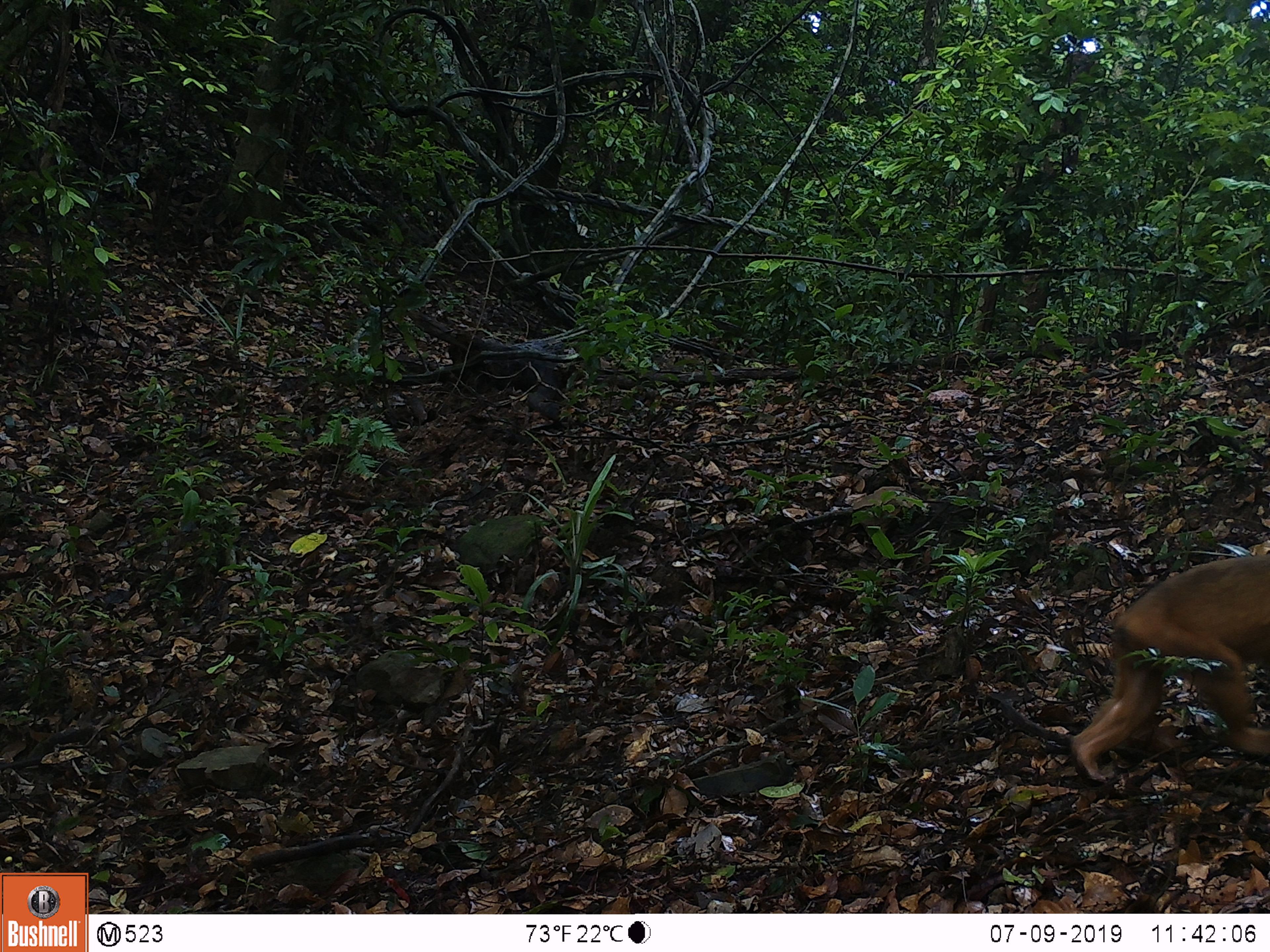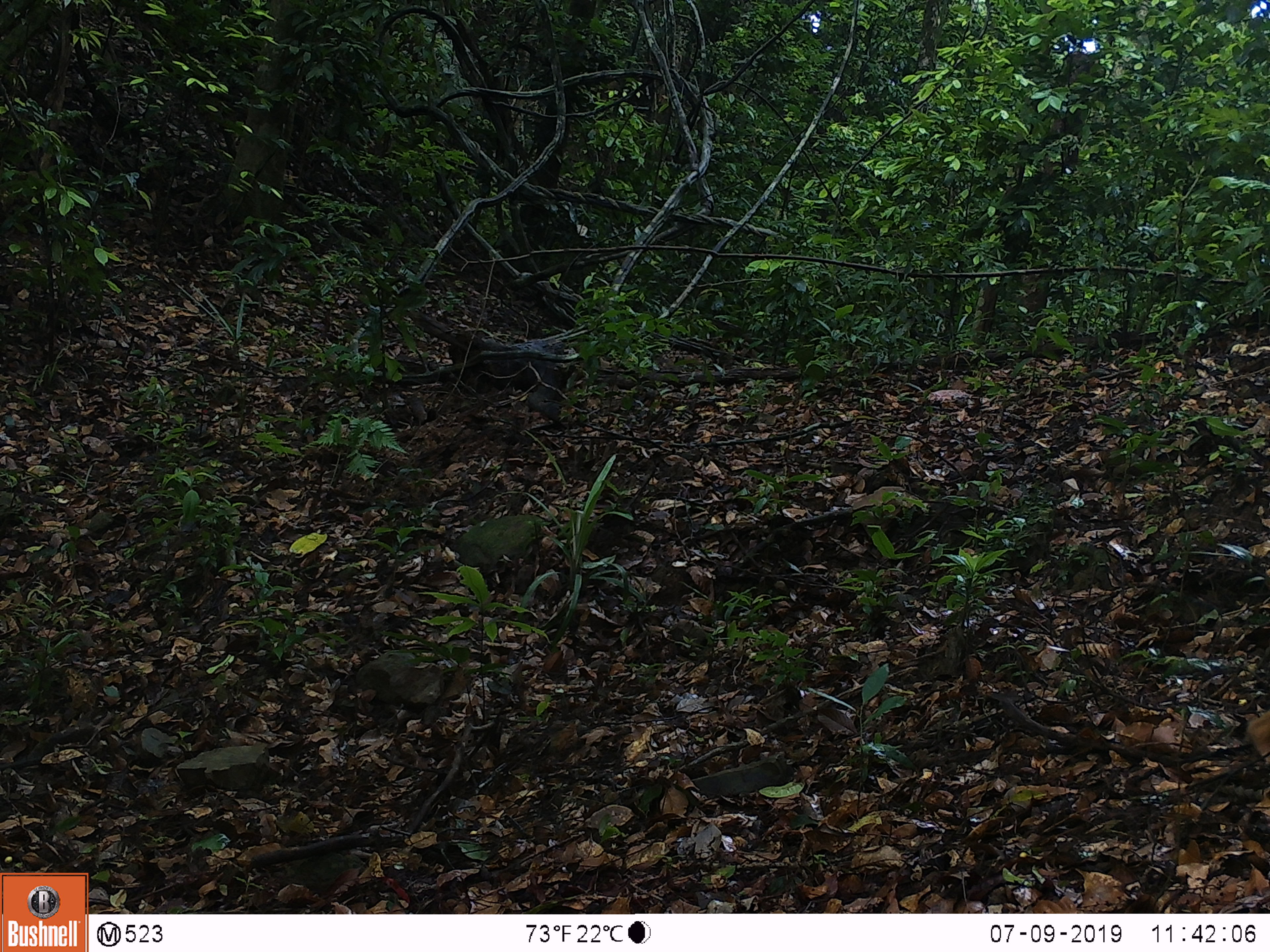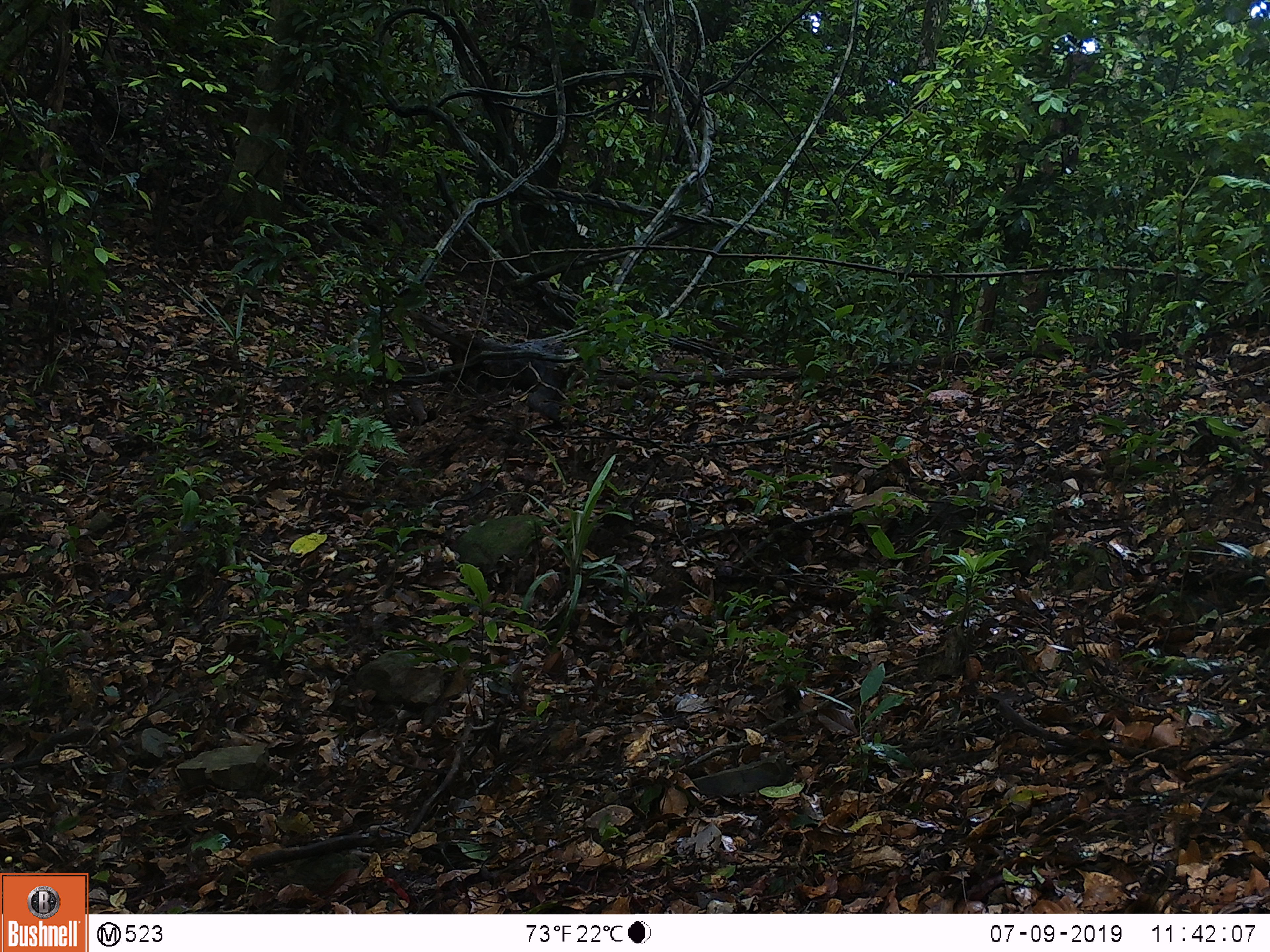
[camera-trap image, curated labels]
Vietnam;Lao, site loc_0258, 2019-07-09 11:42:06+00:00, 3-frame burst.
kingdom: Animalia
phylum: Chordata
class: Mammalia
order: Primates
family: Cercopithecidae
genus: Macaca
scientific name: Macaca arctoides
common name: stump-tailed macaque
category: stump tailed macaque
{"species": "stump tailed macaque (stump-tailed macaque) (Macaca arctoides)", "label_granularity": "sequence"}